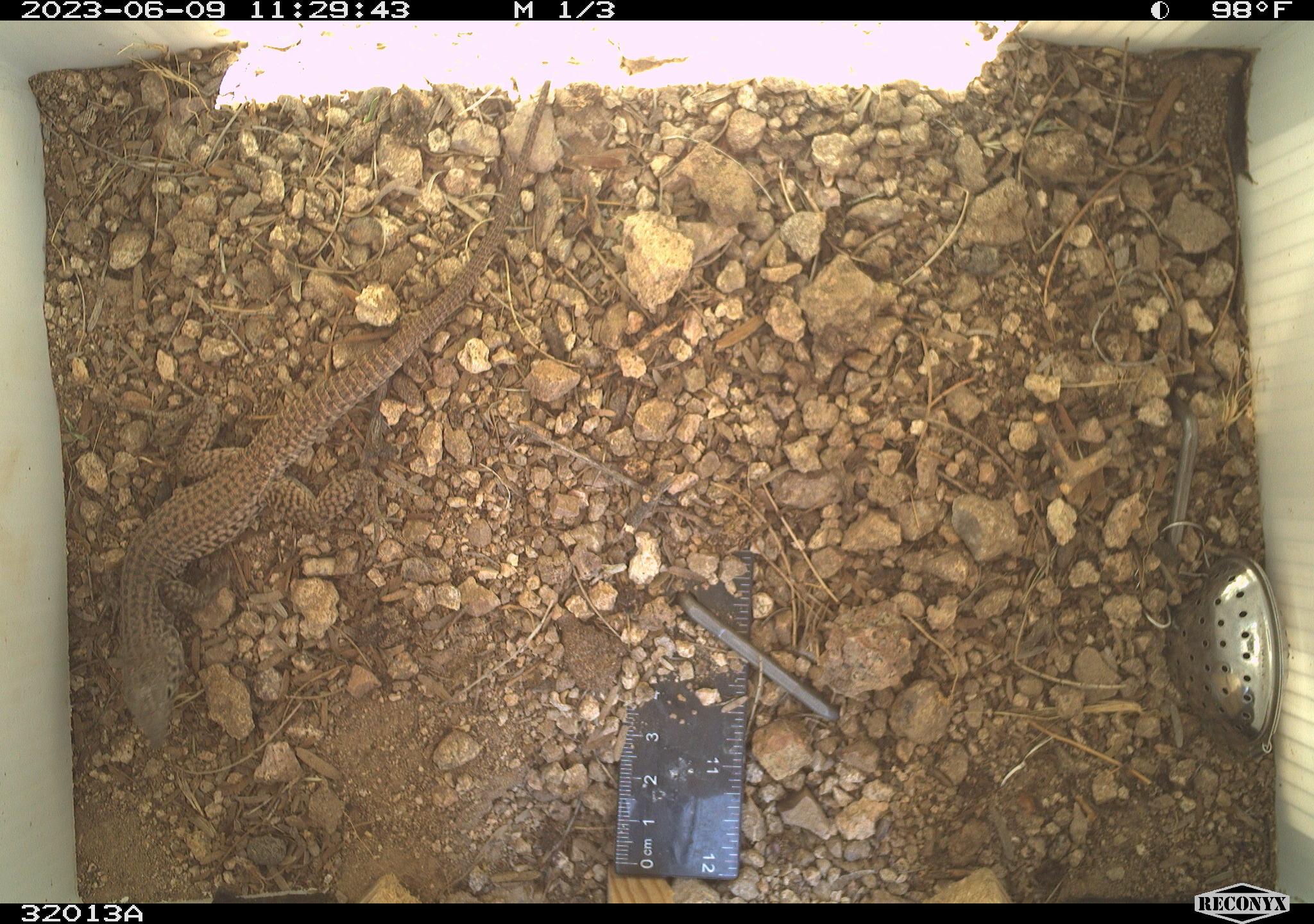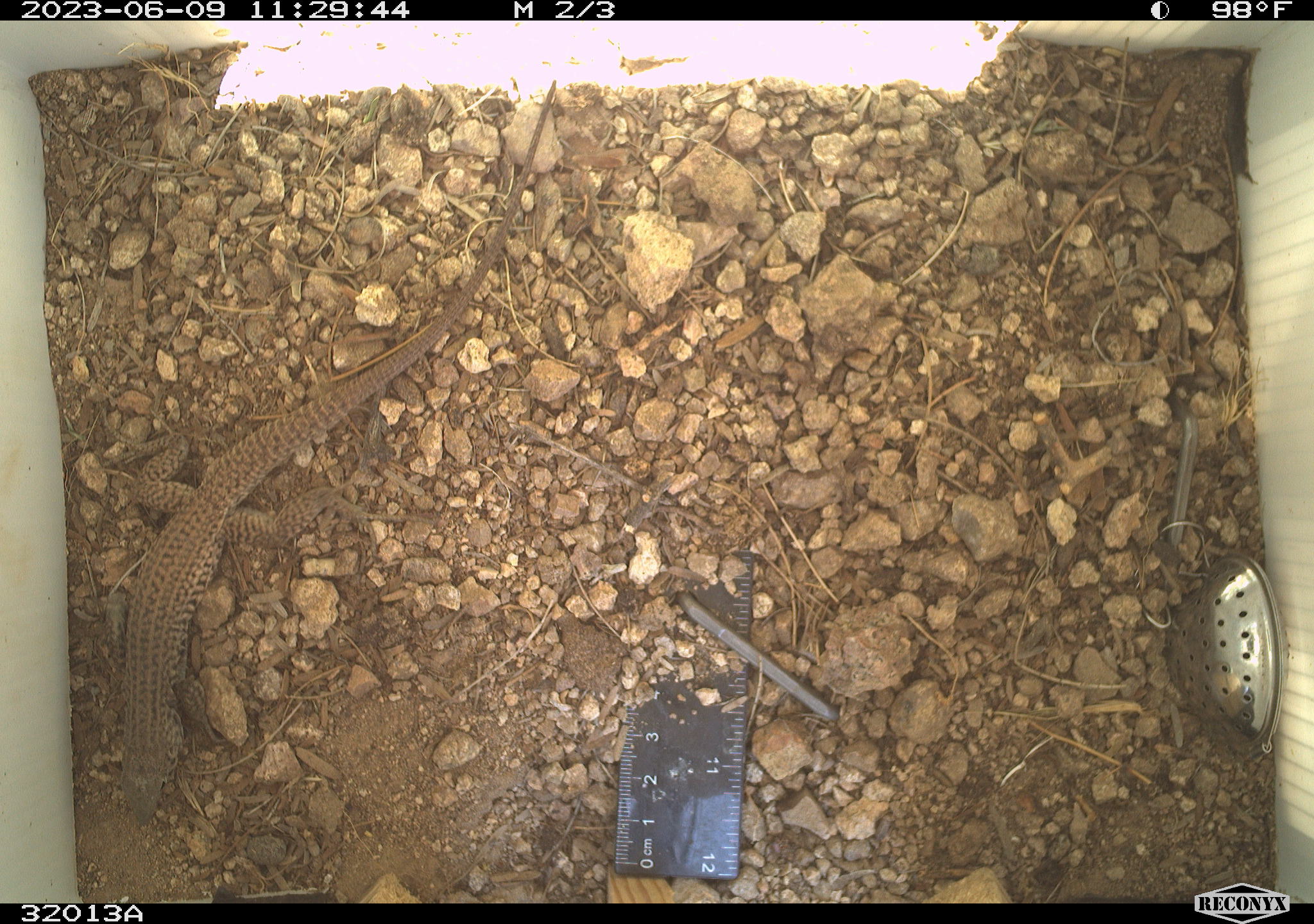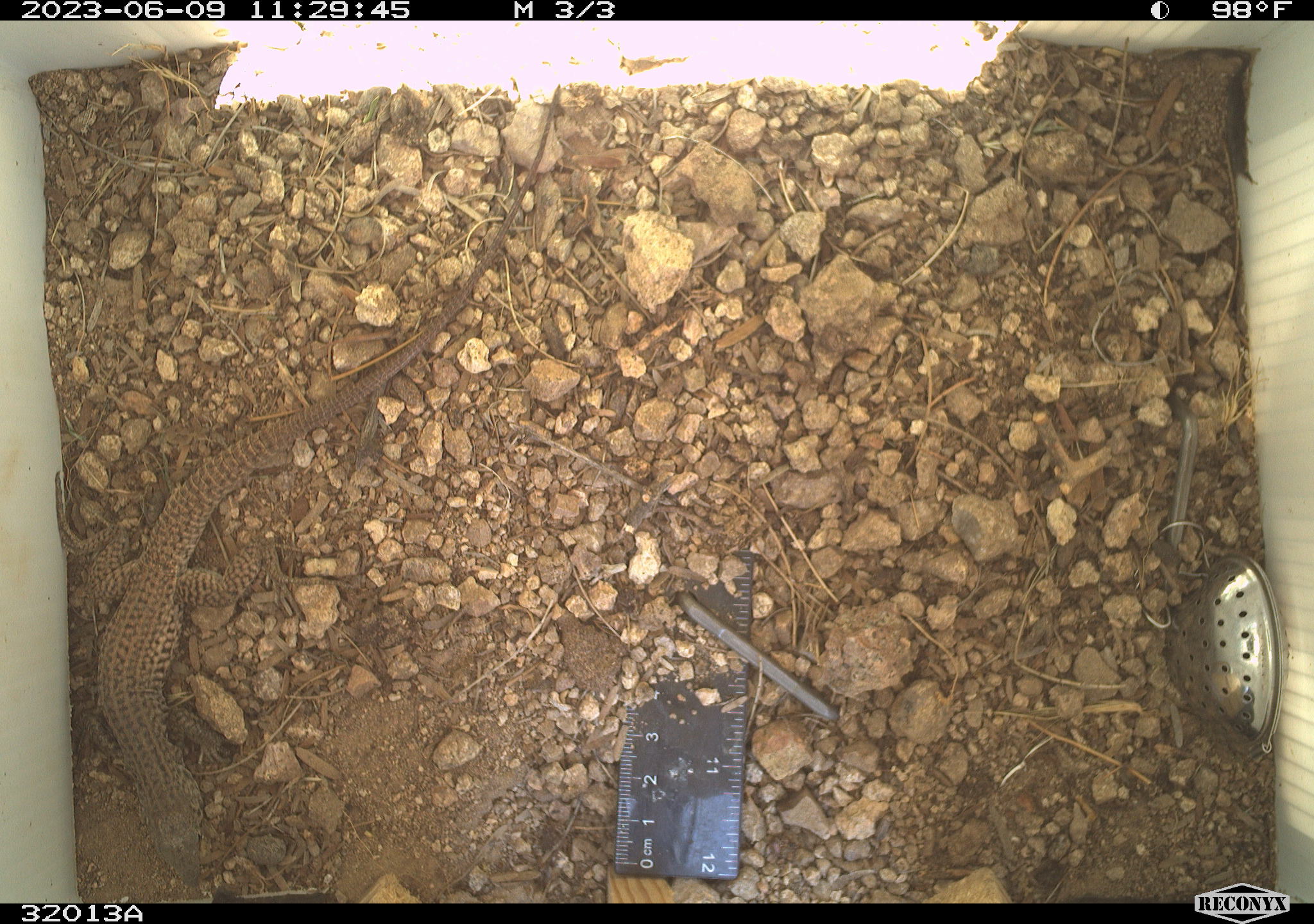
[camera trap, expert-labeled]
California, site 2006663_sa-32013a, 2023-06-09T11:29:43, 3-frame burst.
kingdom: Animalia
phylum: Chordata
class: Reptilia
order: Squamata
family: Teiidae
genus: Aspidoscelis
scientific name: Aspidoscelis tigris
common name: western whiptail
Western whiptail (Aspidoscelis tigris).